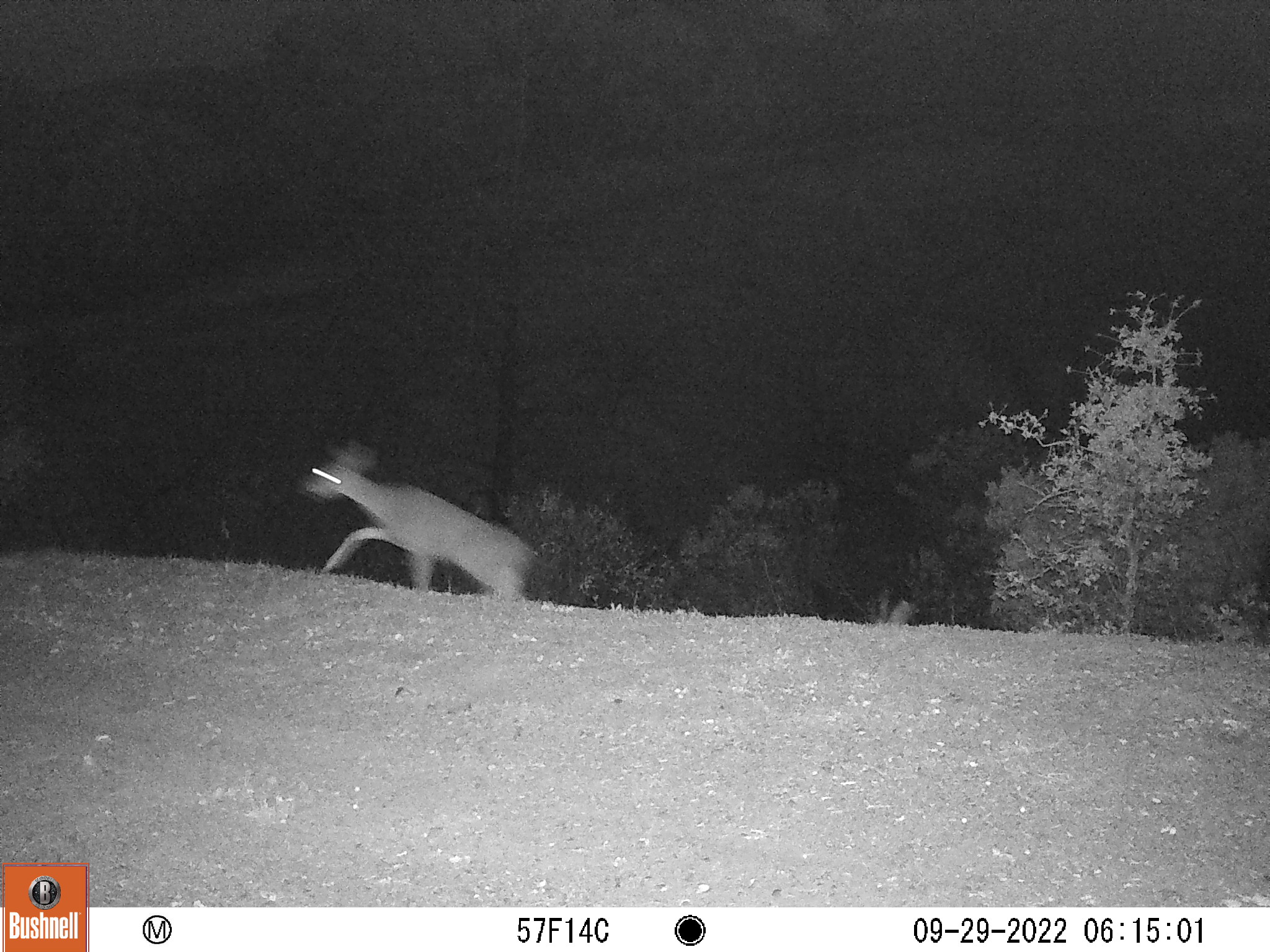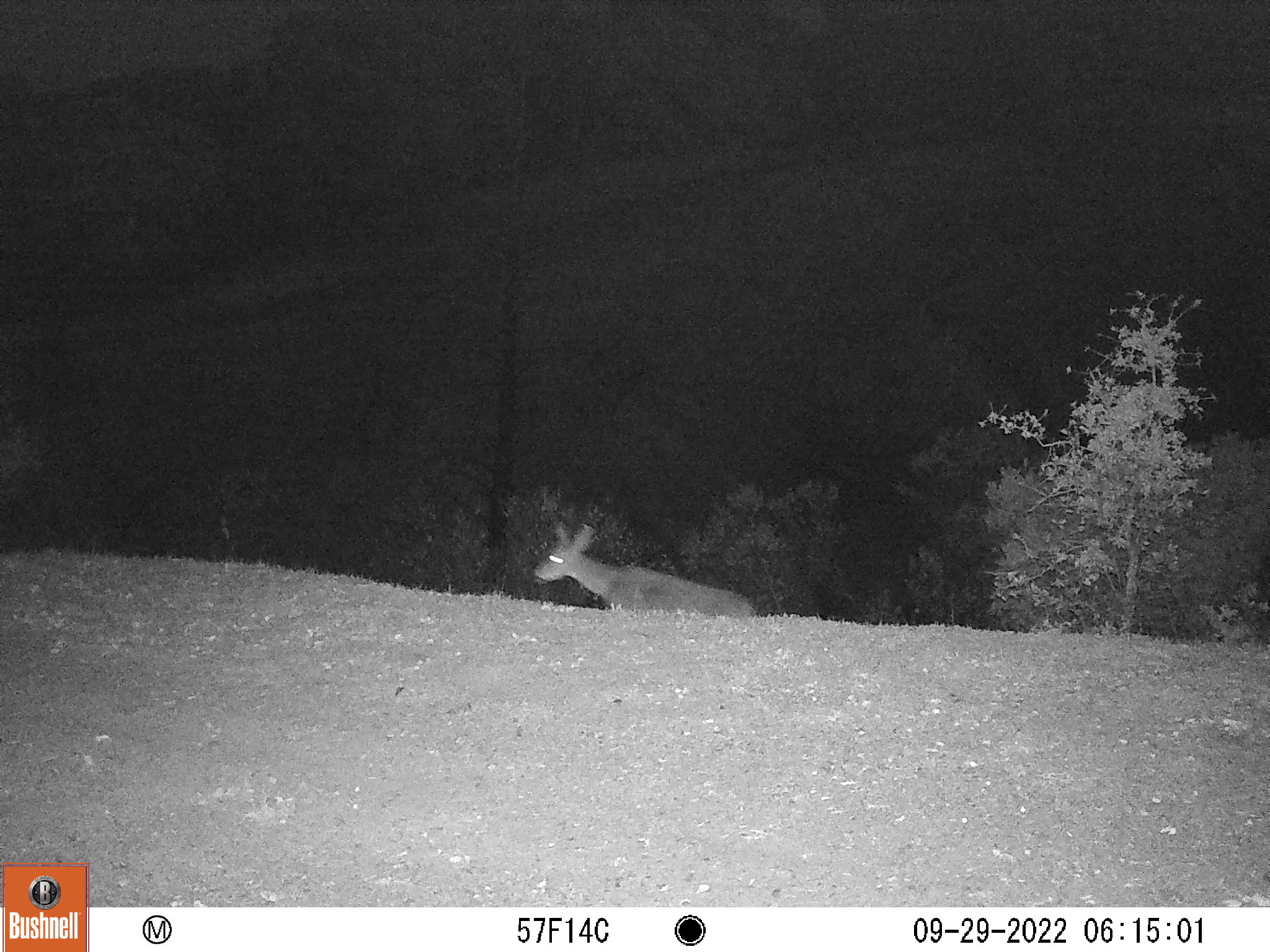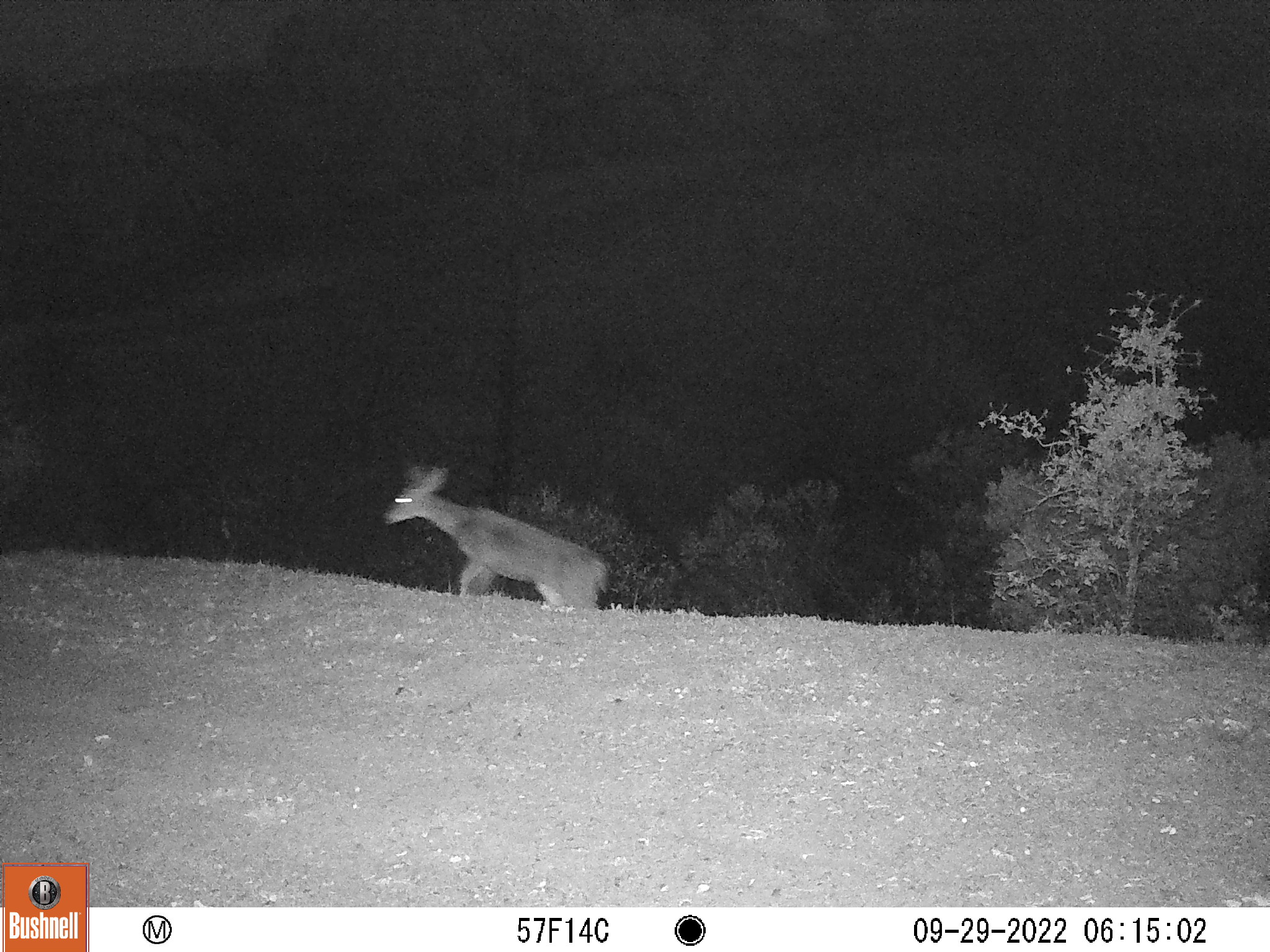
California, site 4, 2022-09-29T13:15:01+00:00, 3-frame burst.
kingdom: Animalia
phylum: Chordata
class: Mammalia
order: Artiodactyla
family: Cervidae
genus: Odocoileus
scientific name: Odocoileus hemionus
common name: mule deer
Mule deer (Odocoileus hemionus).